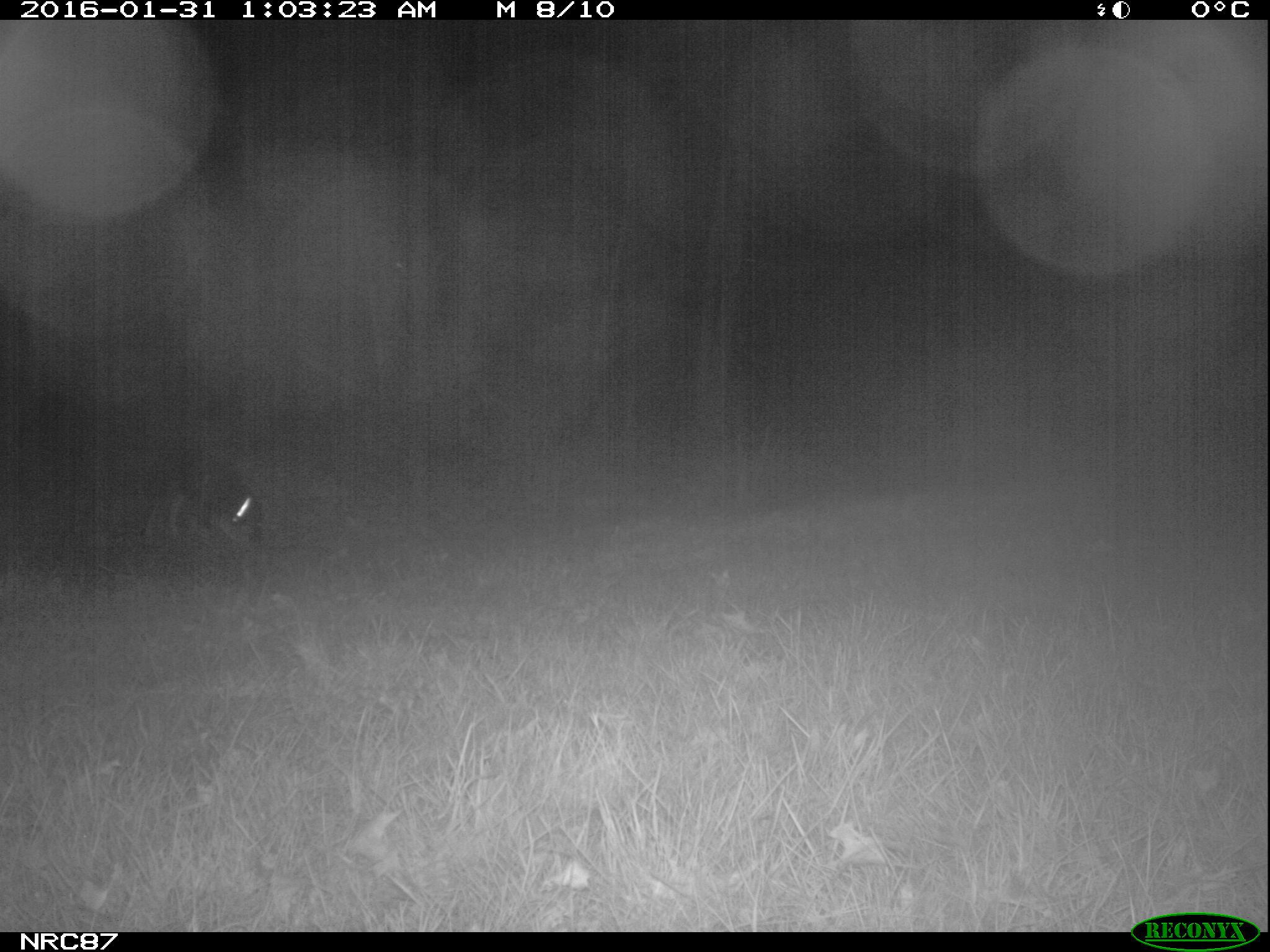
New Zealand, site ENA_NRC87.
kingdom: Animalia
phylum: Chordata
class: Mammalia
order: Carnivora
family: Canidae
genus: Canis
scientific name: Canis familiaris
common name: domestic dog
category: dog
Dog (domestic dog) (Canis familiaris).